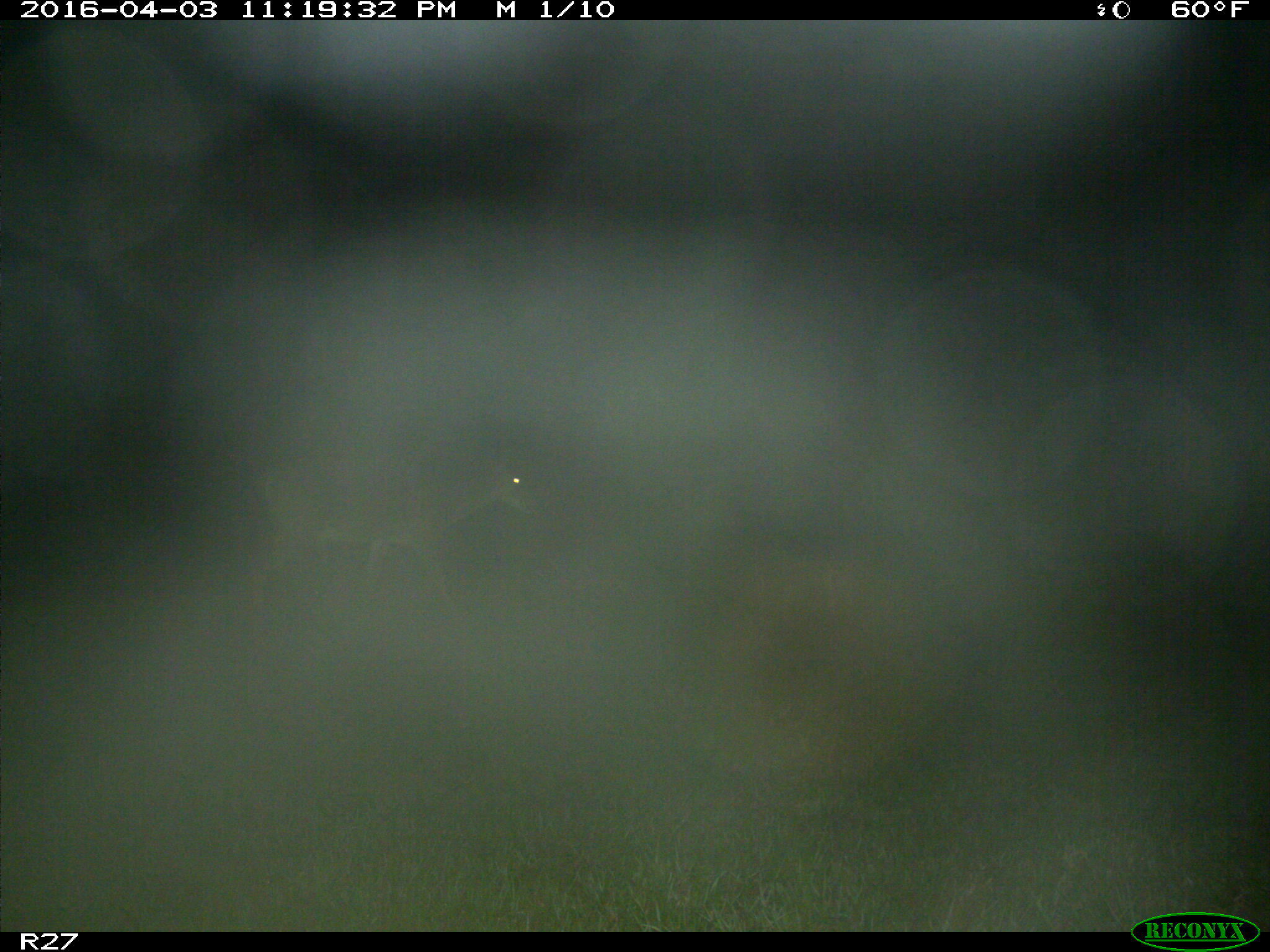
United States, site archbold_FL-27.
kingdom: Animalia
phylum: Chordata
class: Mammalia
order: Artiodactyla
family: Cervidae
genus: Odocoileus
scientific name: Odocoileus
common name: deer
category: unidentified deer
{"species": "unidentified deer (deer) (Odocoileus)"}